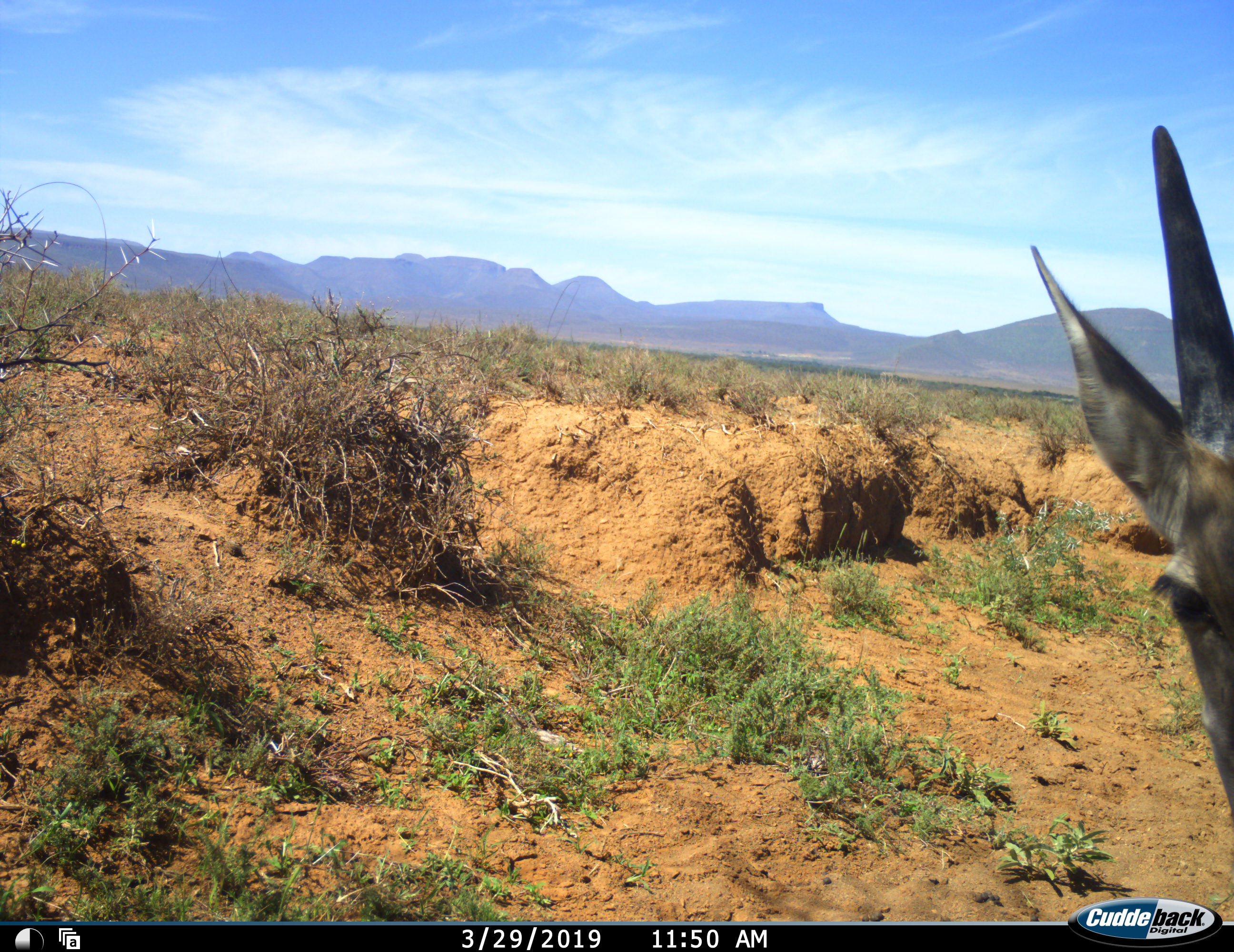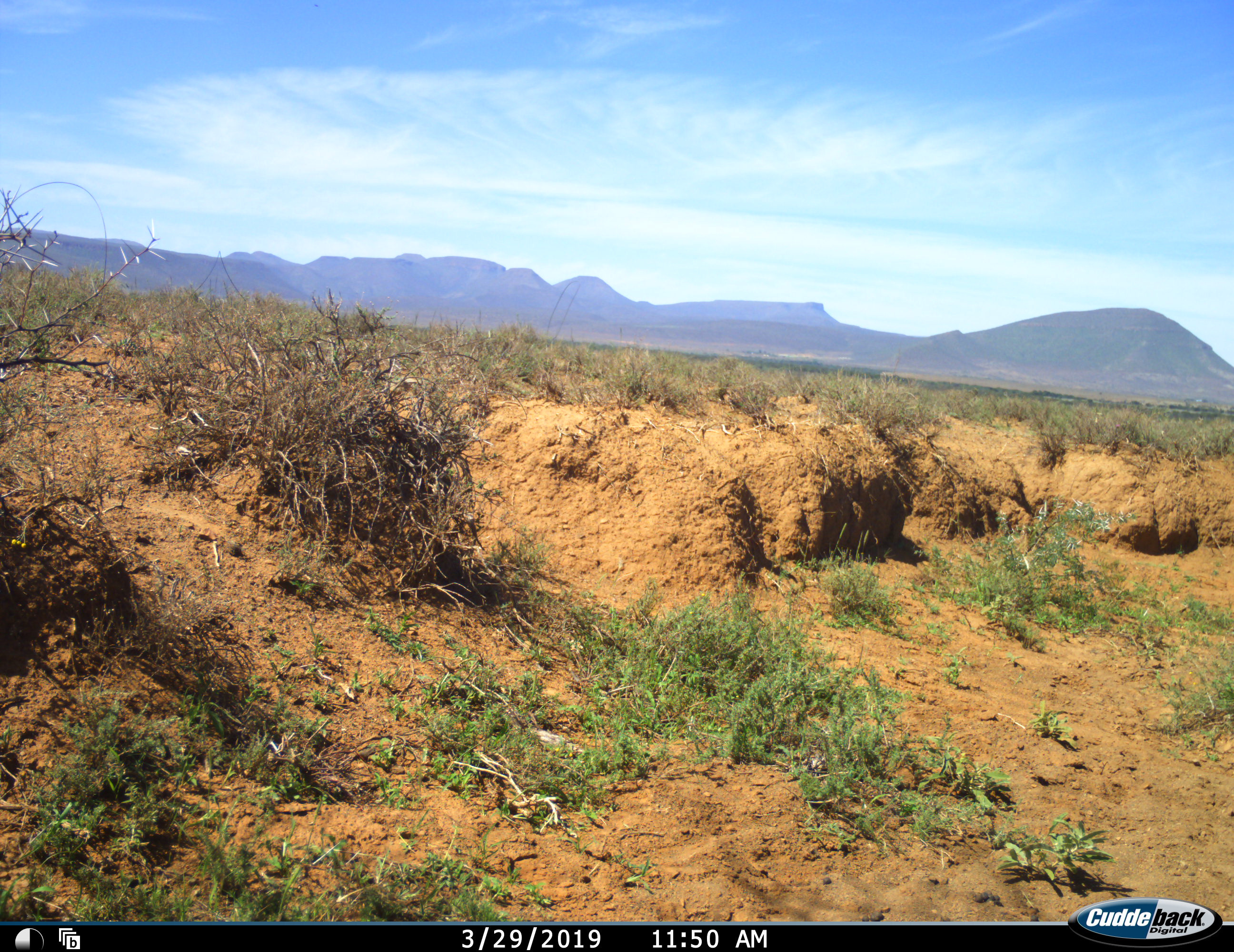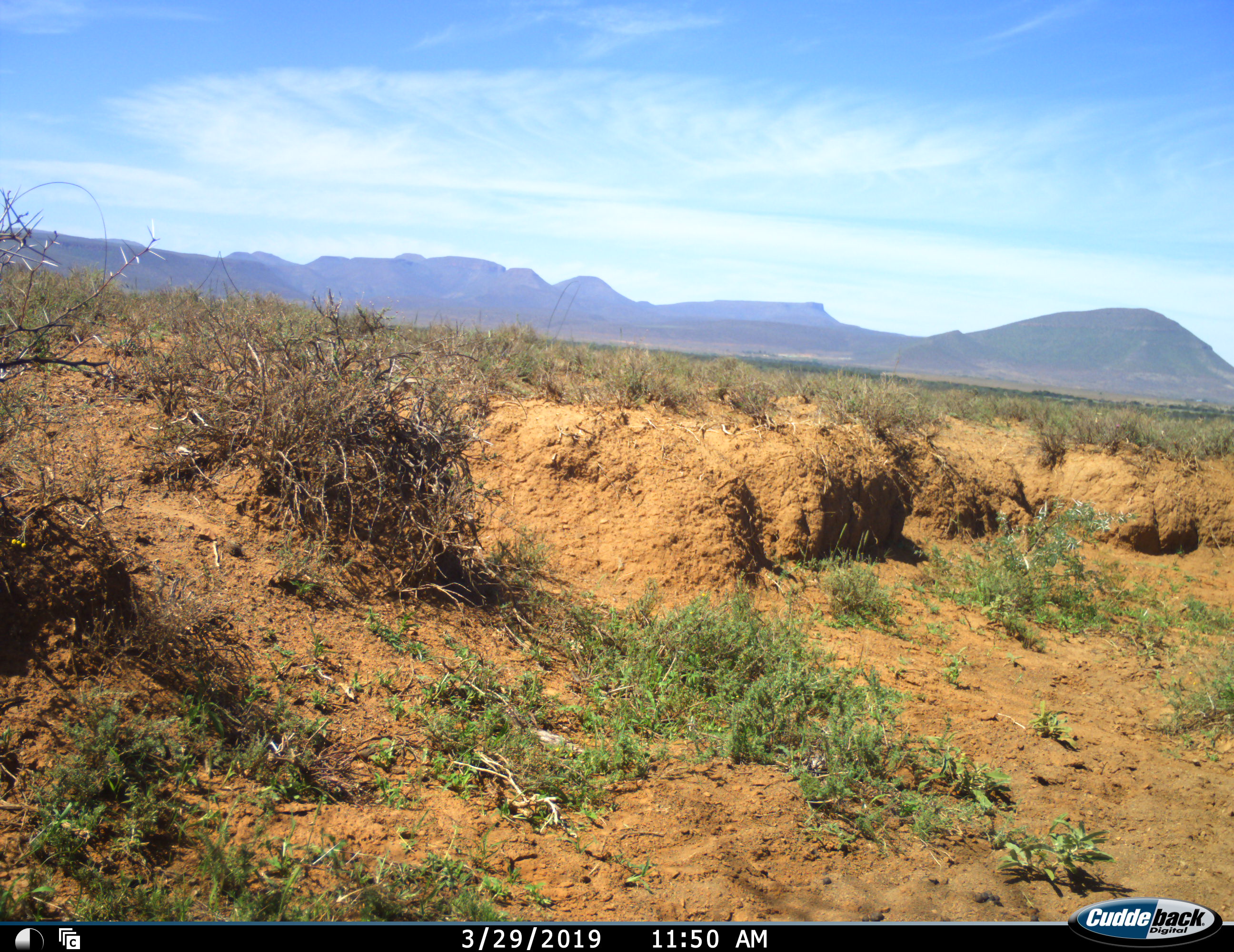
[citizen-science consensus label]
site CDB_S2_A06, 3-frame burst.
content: unidentified animal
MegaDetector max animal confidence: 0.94